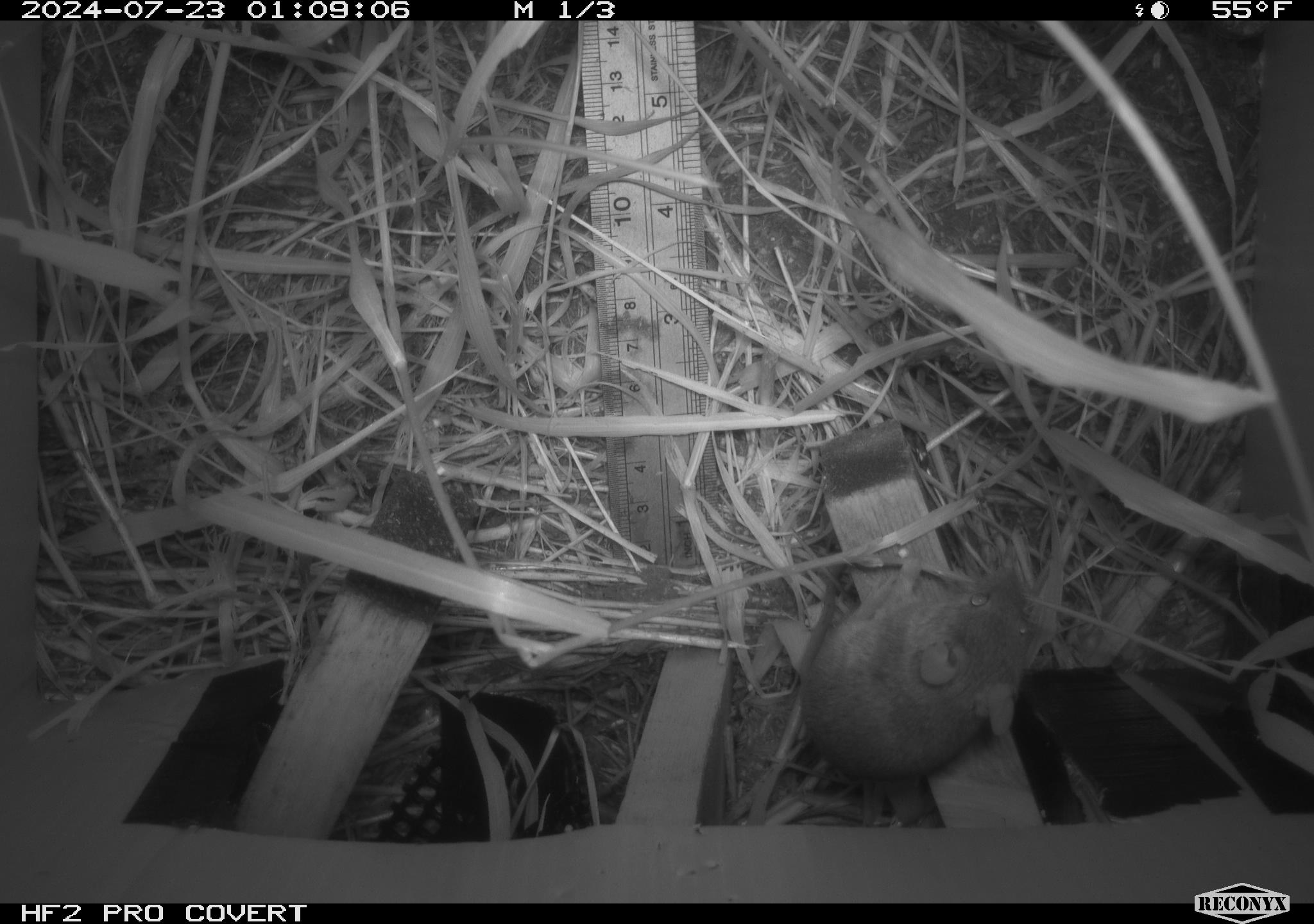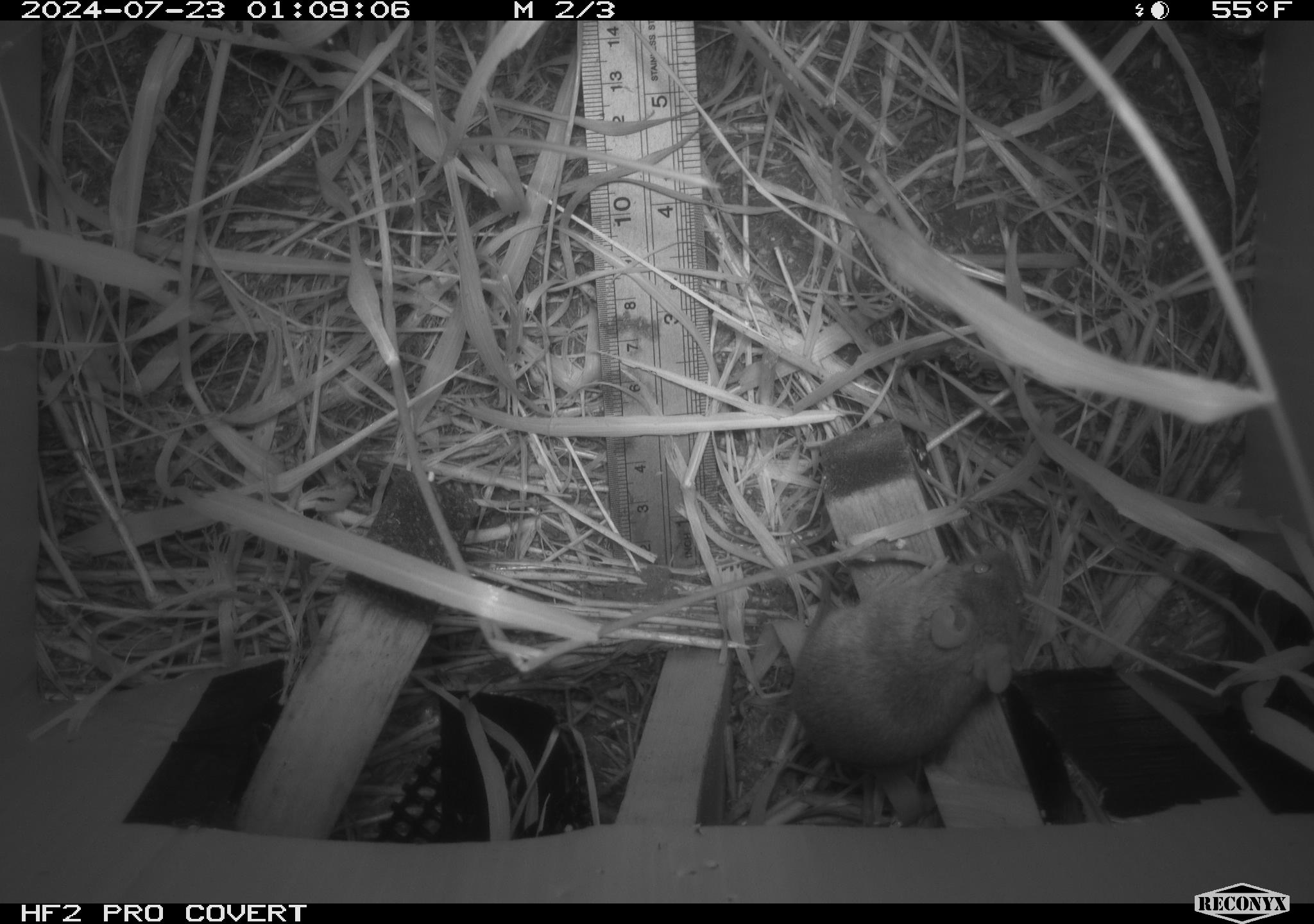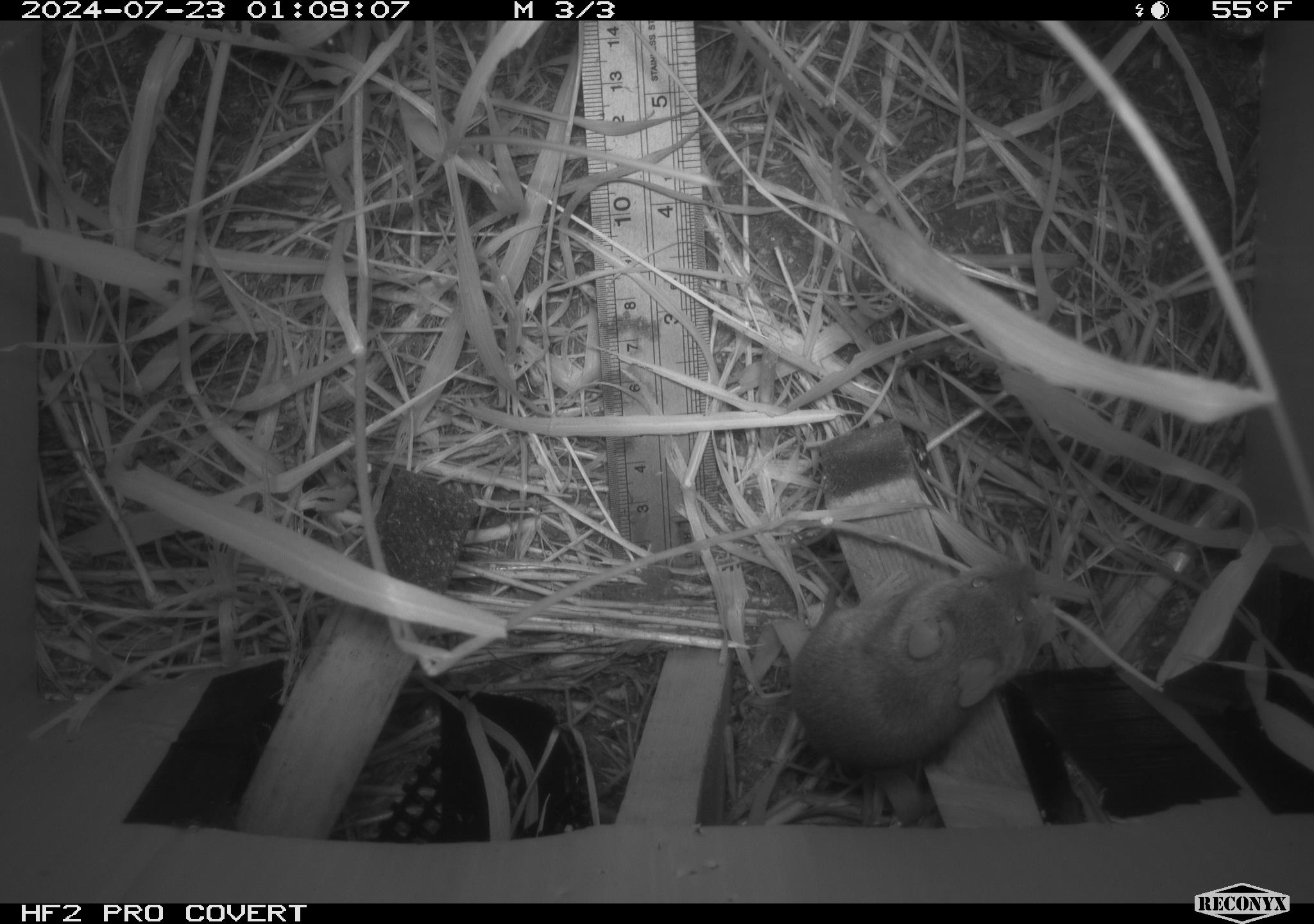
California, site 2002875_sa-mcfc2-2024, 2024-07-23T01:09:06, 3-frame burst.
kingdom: Animalia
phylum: Chordata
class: Mammalia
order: Rodentia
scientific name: Rodentia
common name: rodent